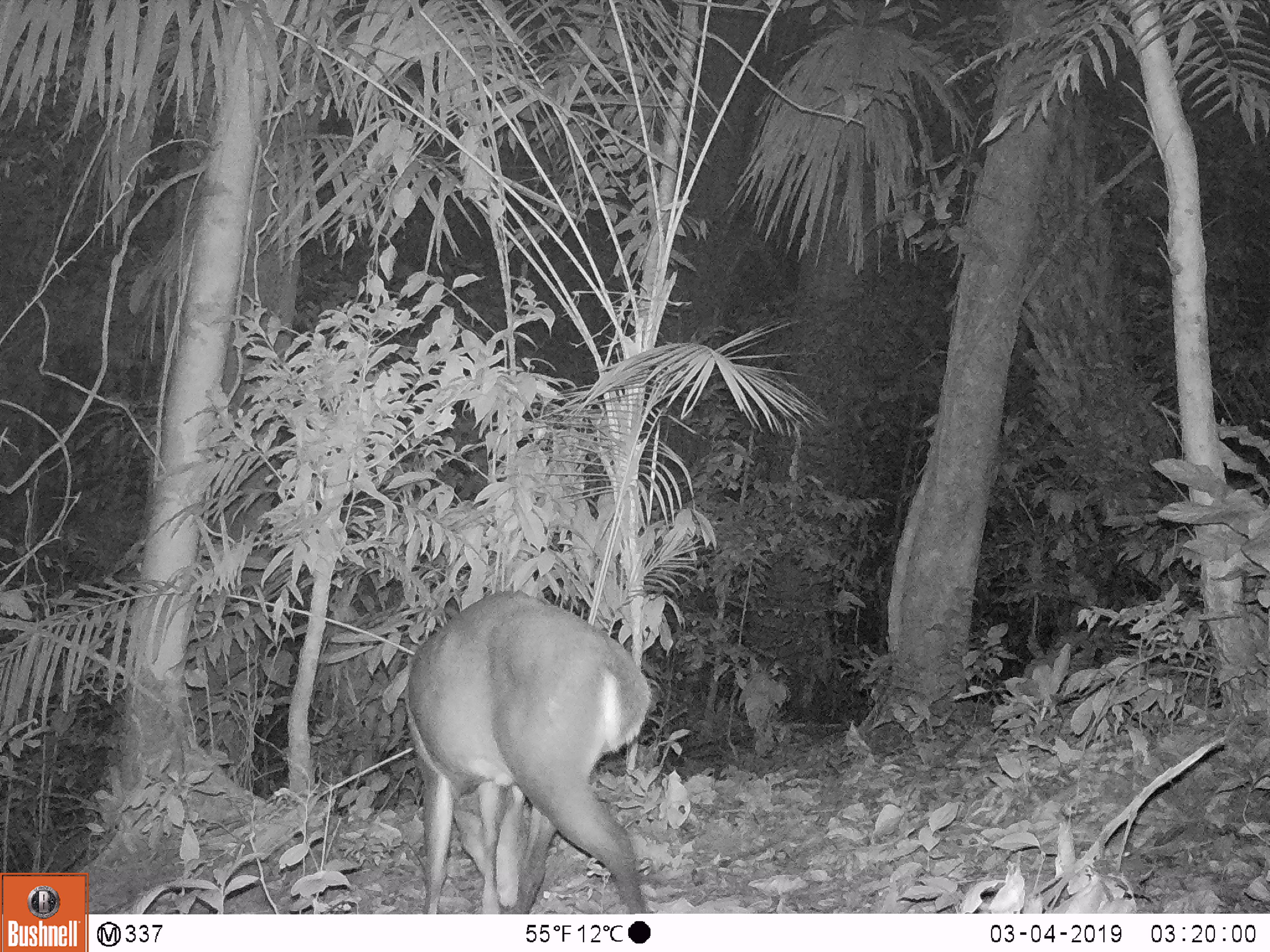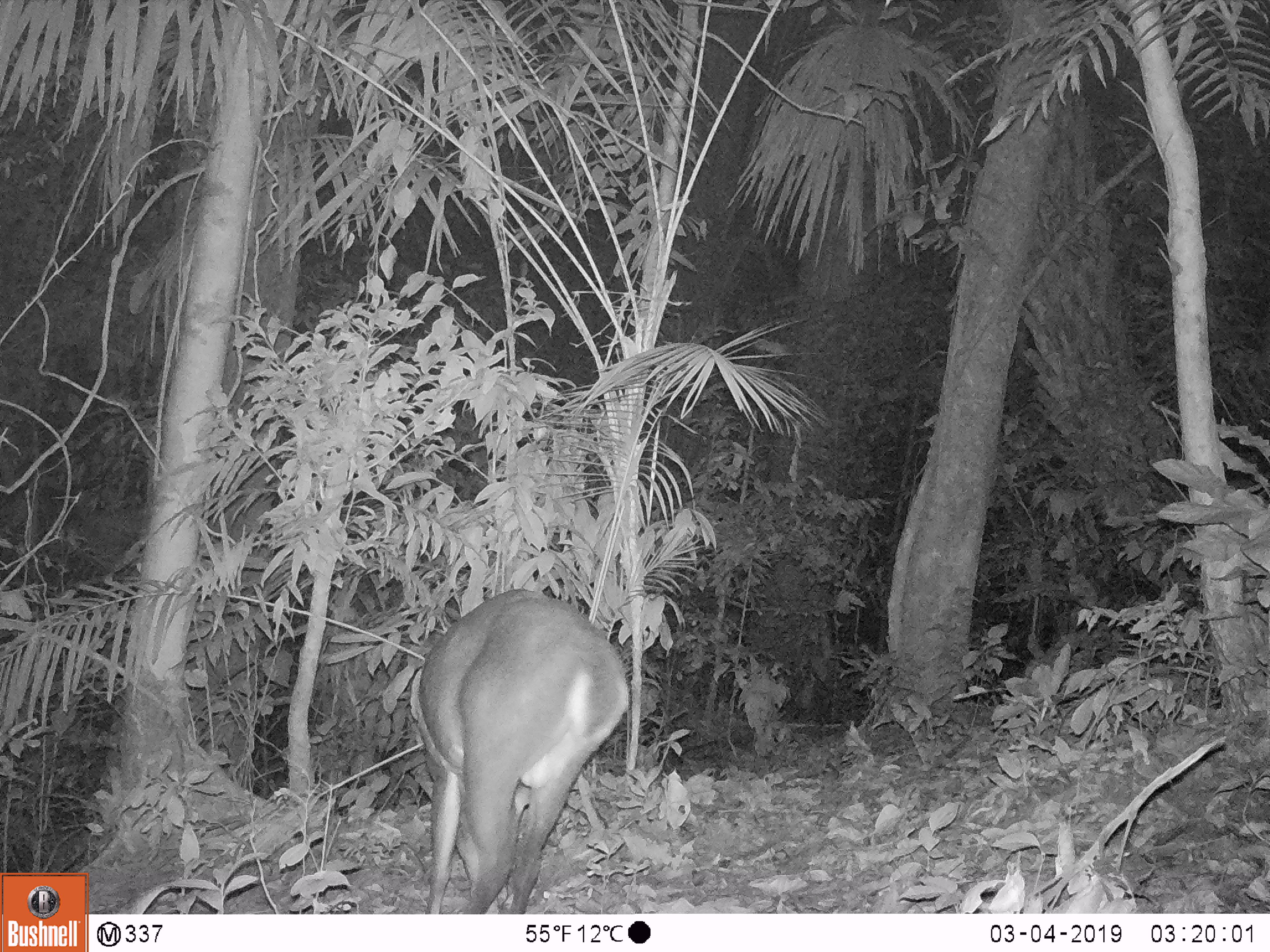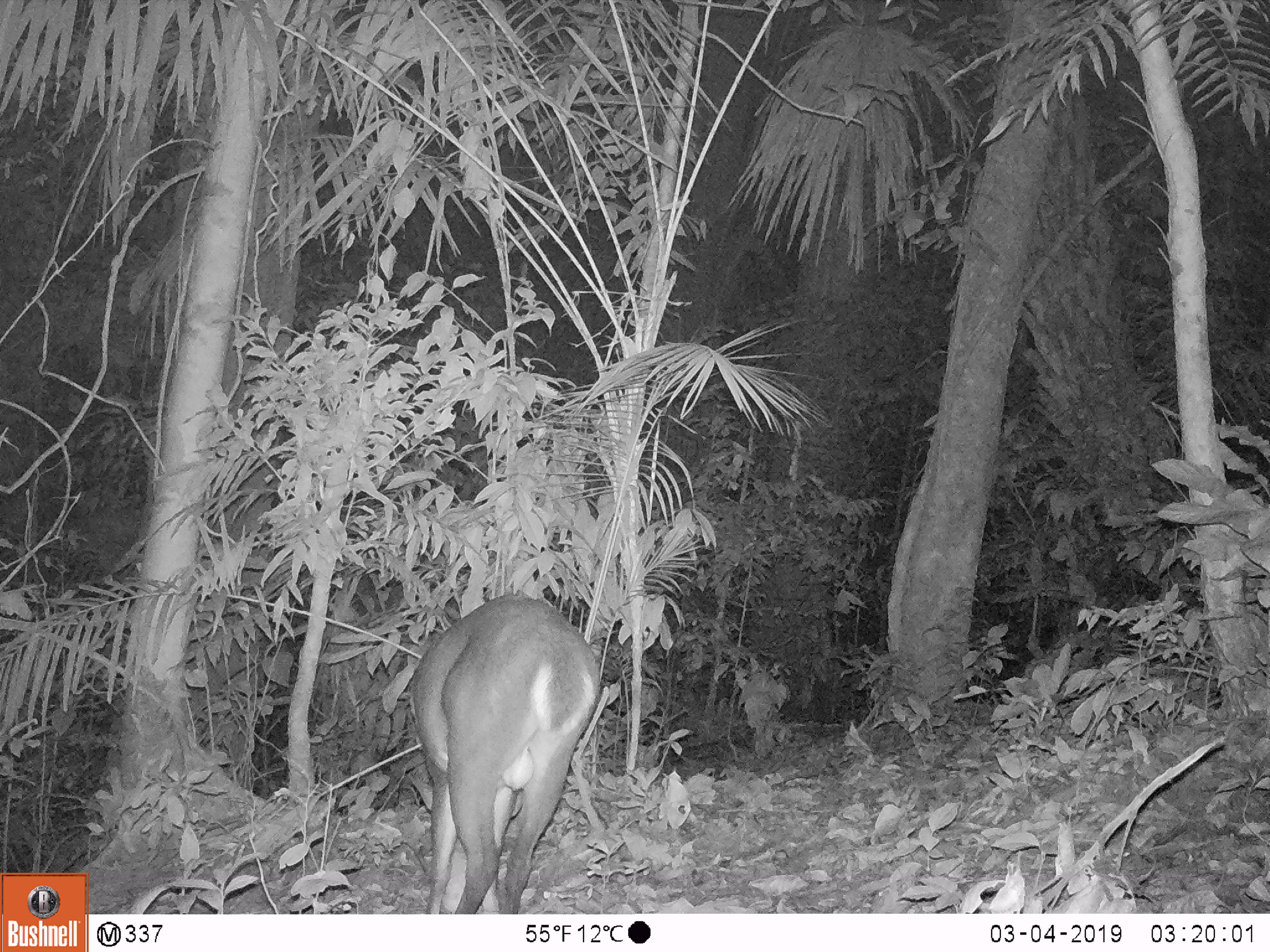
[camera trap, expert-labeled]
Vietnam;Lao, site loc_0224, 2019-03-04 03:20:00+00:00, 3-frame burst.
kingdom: Animalia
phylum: Chordata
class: Mammalia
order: Artiodactyla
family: Cervidae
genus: Muntiacus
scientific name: Muntiacus vuquangensis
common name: large-antlered muntjac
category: large antlered muntjac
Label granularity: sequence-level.